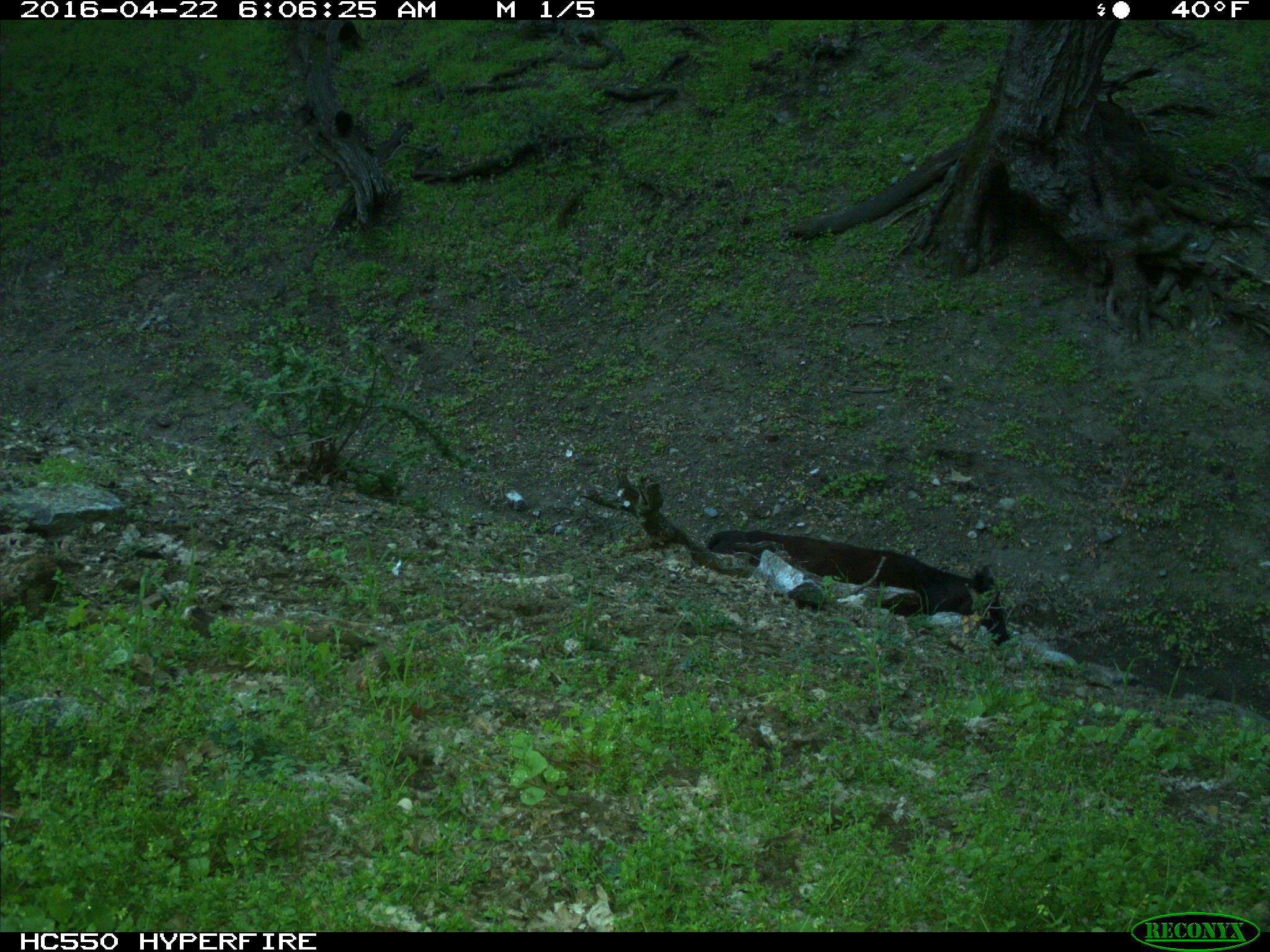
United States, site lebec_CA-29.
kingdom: Animalia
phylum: Chordata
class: Mammalia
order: Artiodactyla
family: Bovidae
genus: Bos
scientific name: Bos taurus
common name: domestic cow